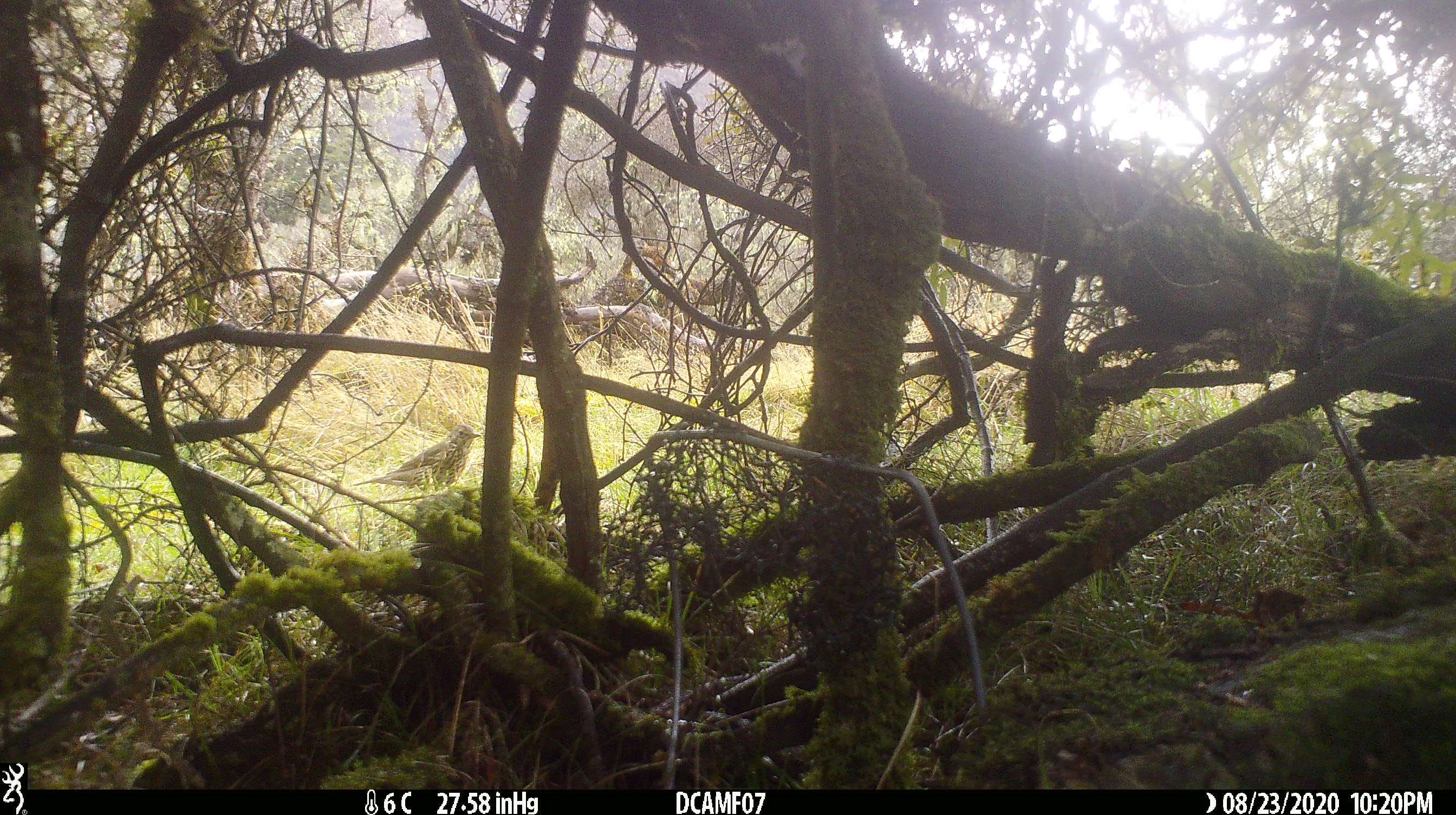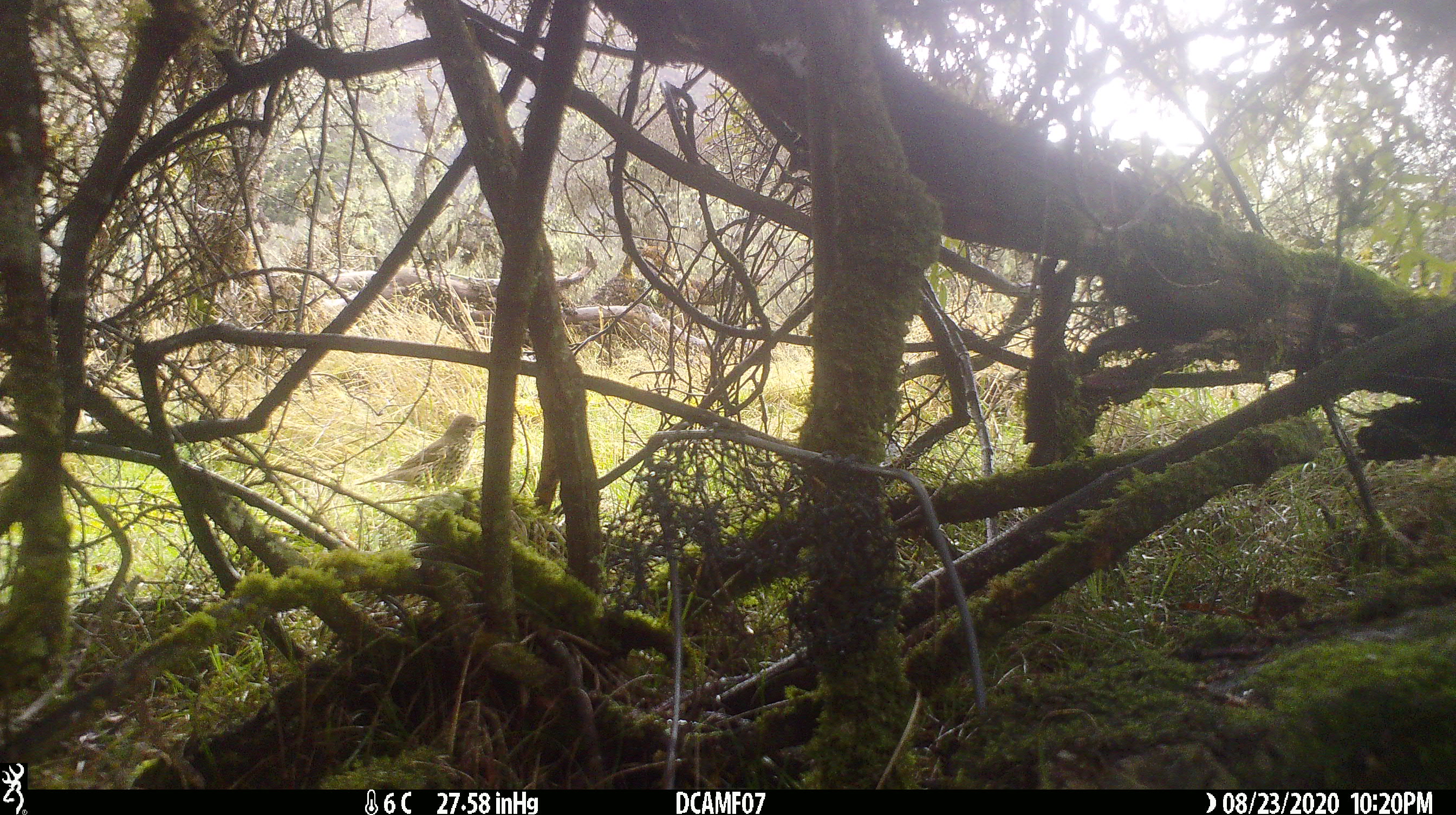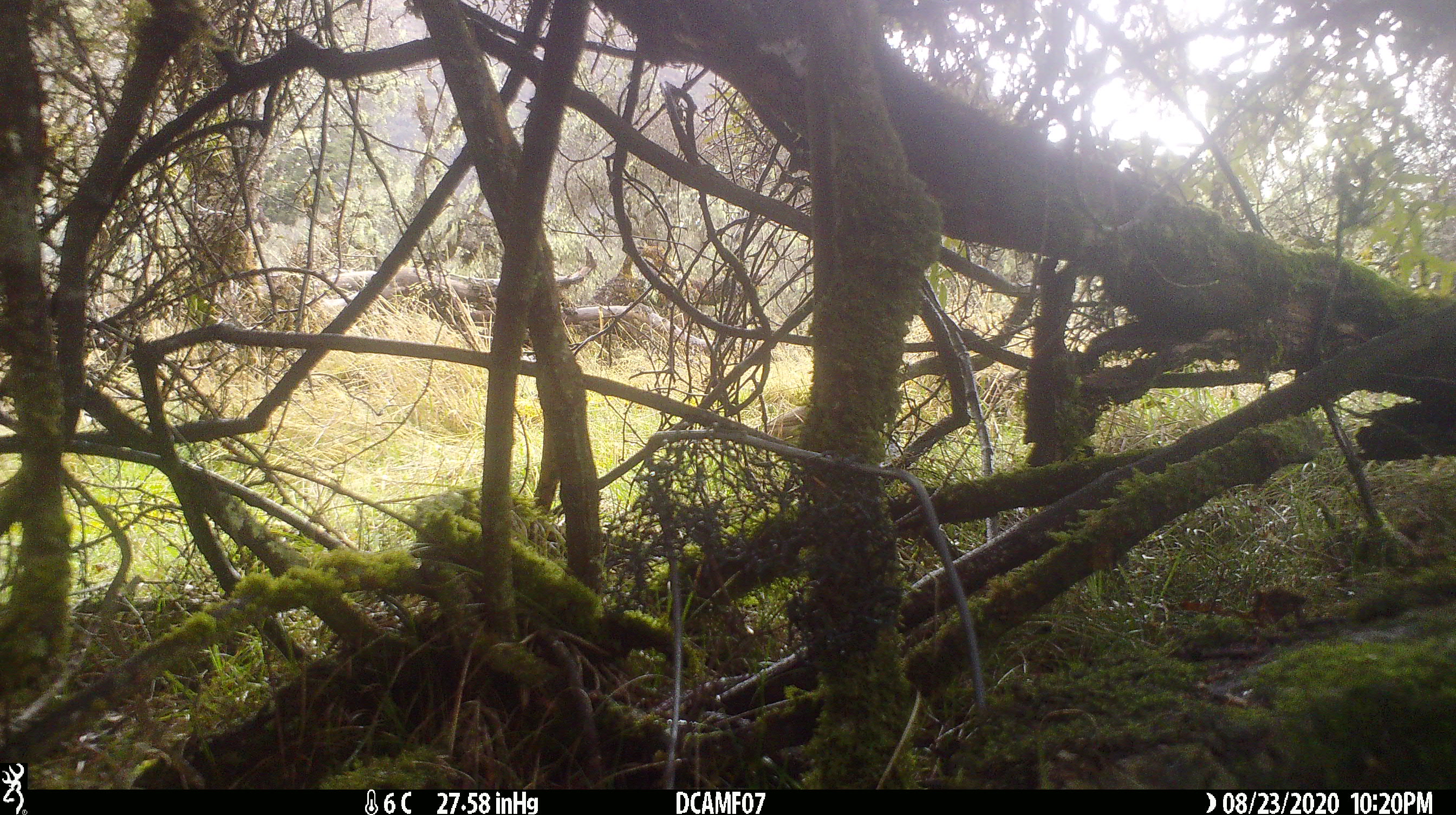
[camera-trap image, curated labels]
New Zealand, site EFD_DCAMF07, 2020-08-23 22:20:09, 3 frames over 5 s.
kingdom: Animalia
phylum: Chordata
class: Aves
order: Passeriformes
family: Turdidae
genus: Turdus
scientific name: Turdus philomelos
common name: song thrush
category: thrush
Thrush (song thrush) (Turdus philomelos).